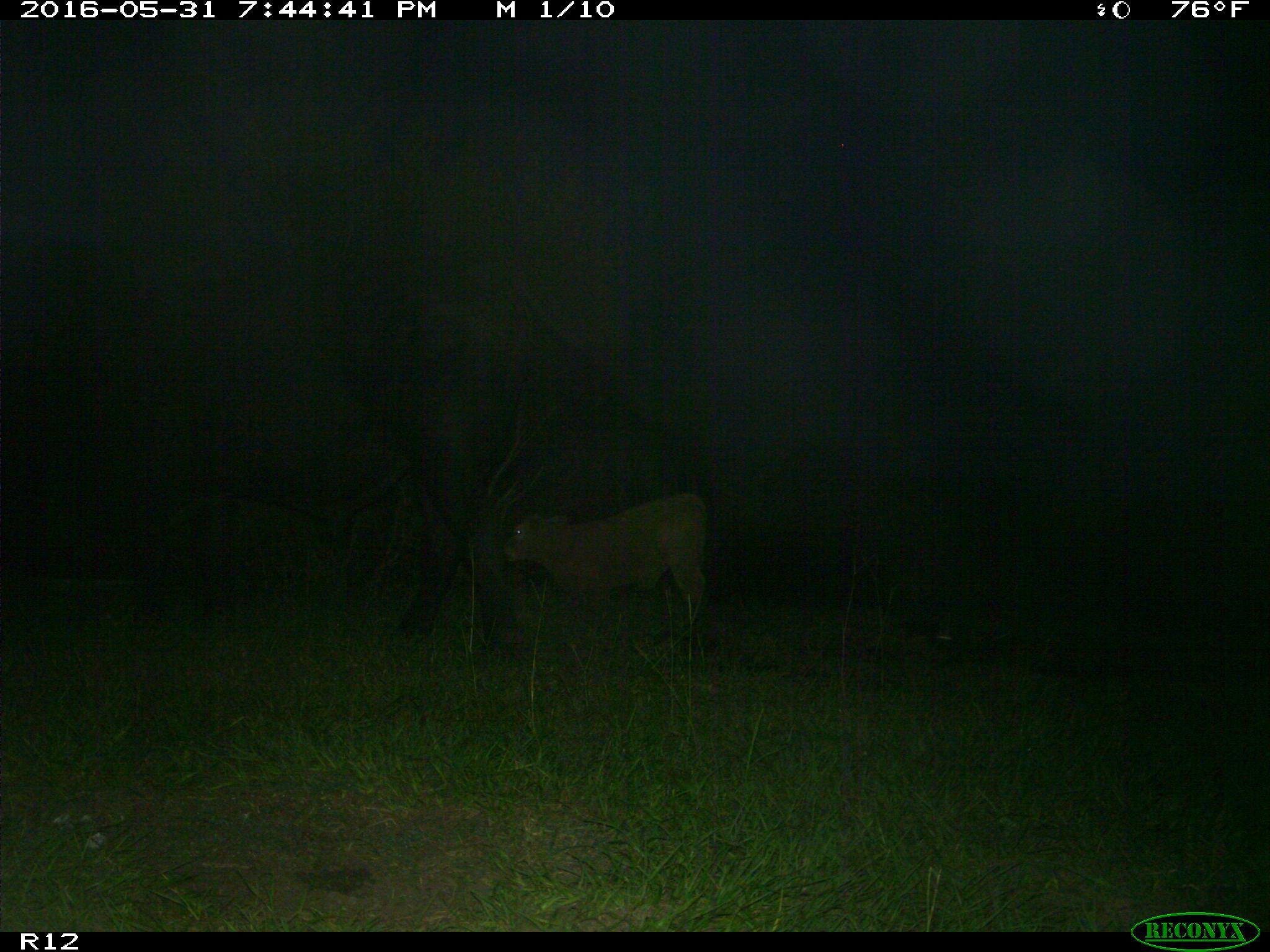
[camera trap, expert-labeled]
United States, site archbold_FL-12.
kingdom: Animalia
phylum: Chordata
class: Mammalia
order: Artiodactyla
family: Bovidae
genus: Bos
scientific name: Bos taurus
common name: domestic cow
Bos taurus (domestic cow).